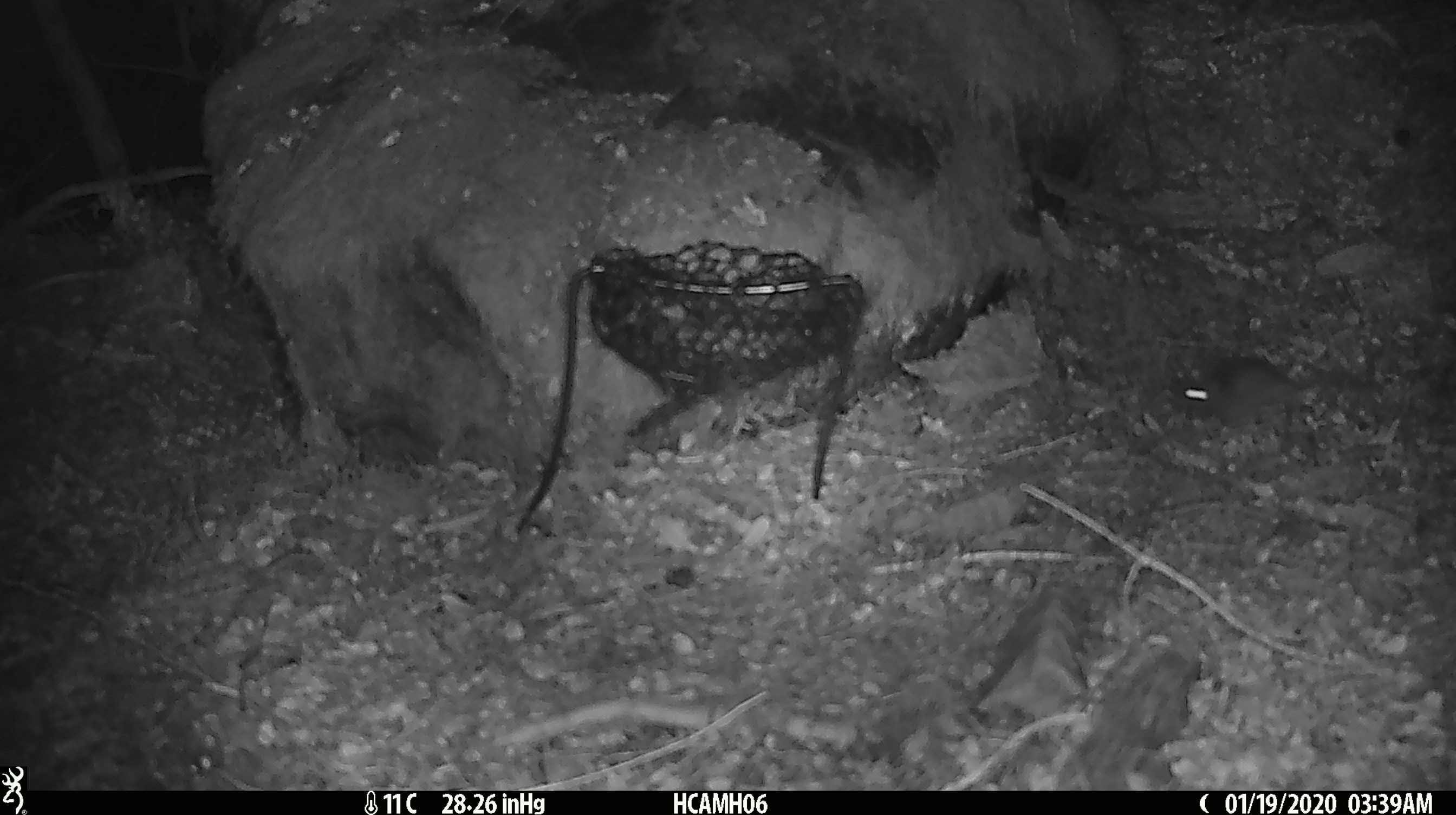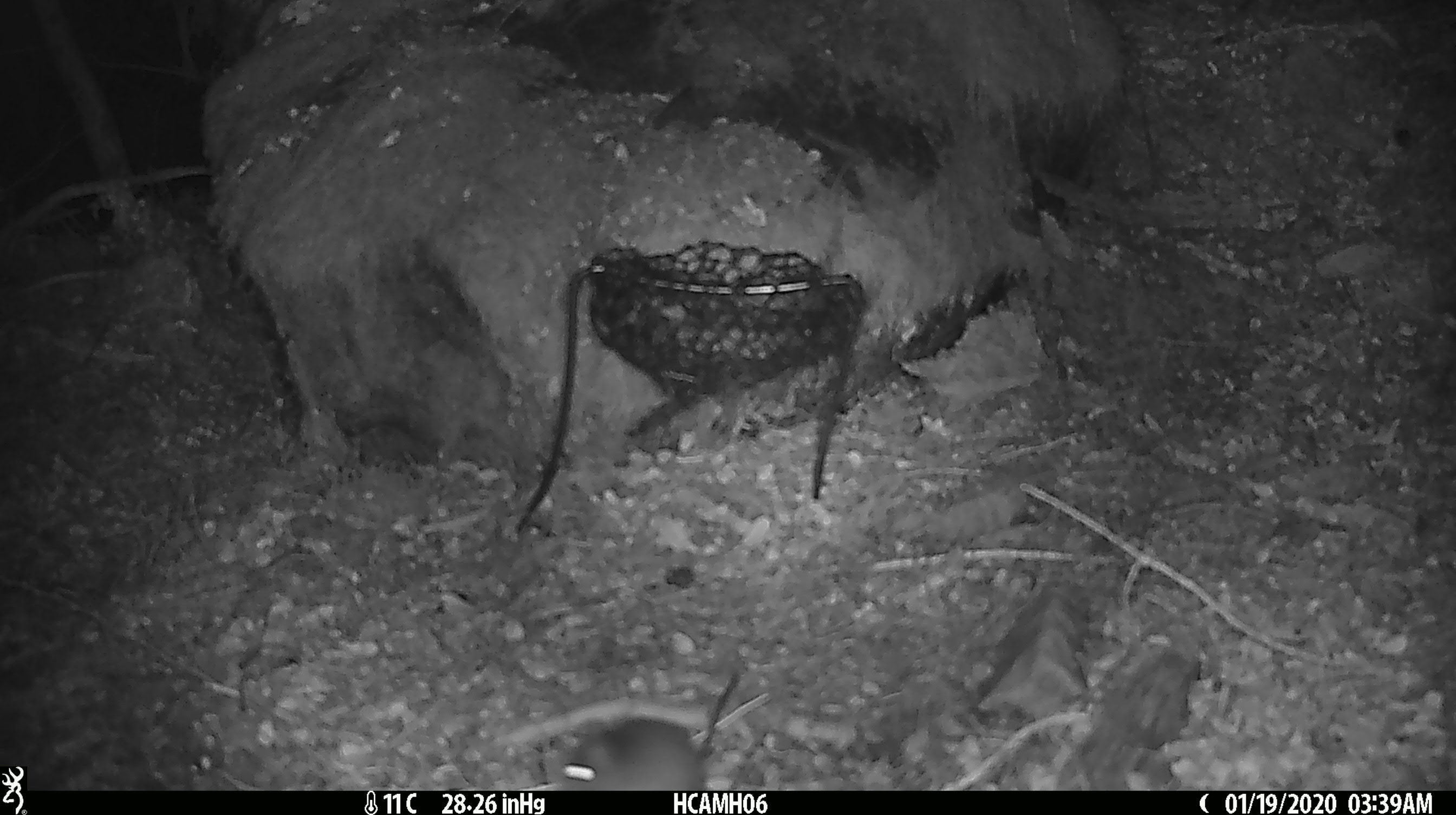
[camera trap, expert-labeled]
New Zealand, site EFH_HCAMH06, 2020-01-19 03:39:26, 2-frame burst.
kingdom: Animalia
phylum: Chordata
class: Mammalia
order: Rodentia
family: Muridae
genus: Mus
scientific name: Mus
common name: mouse